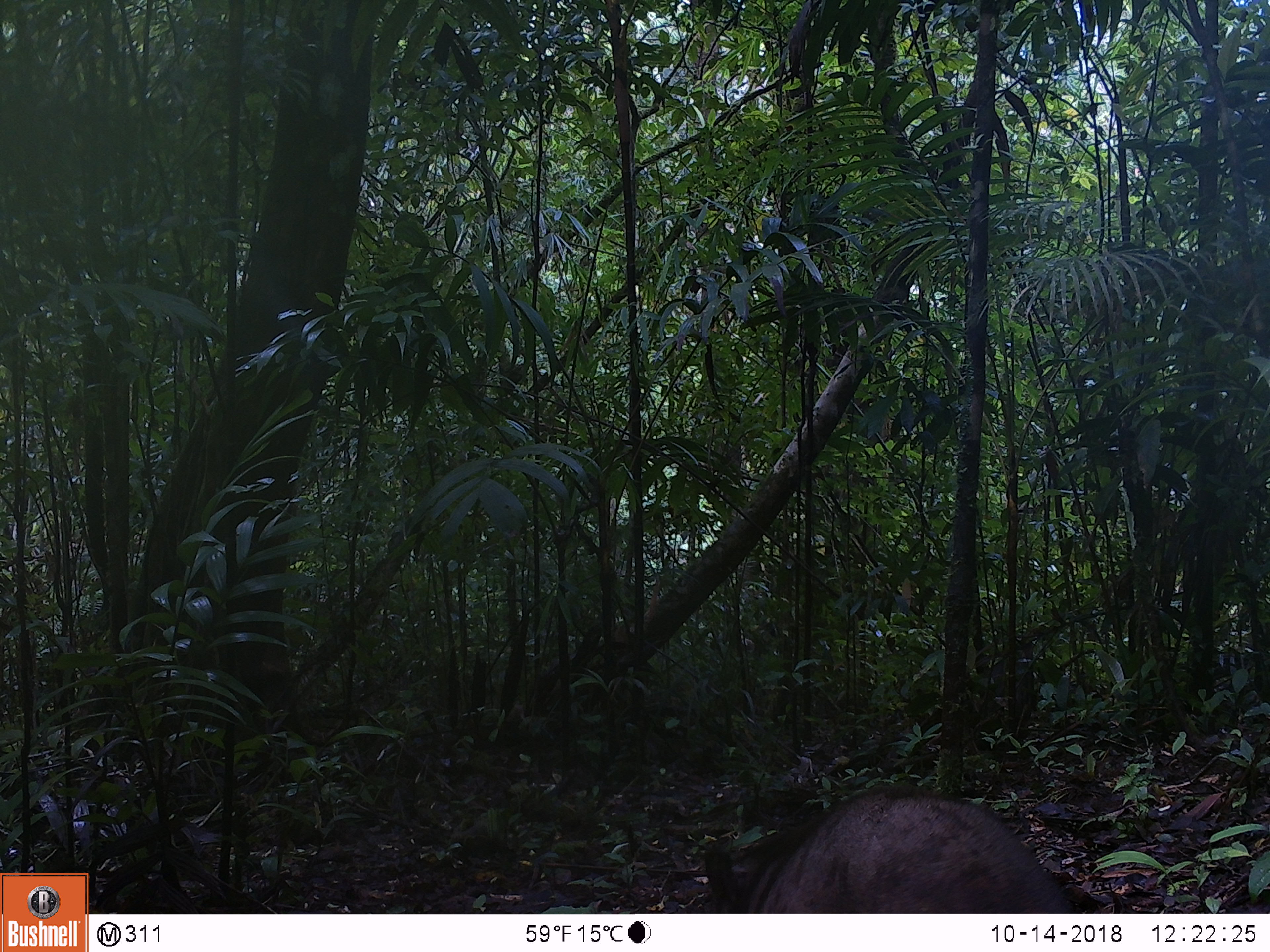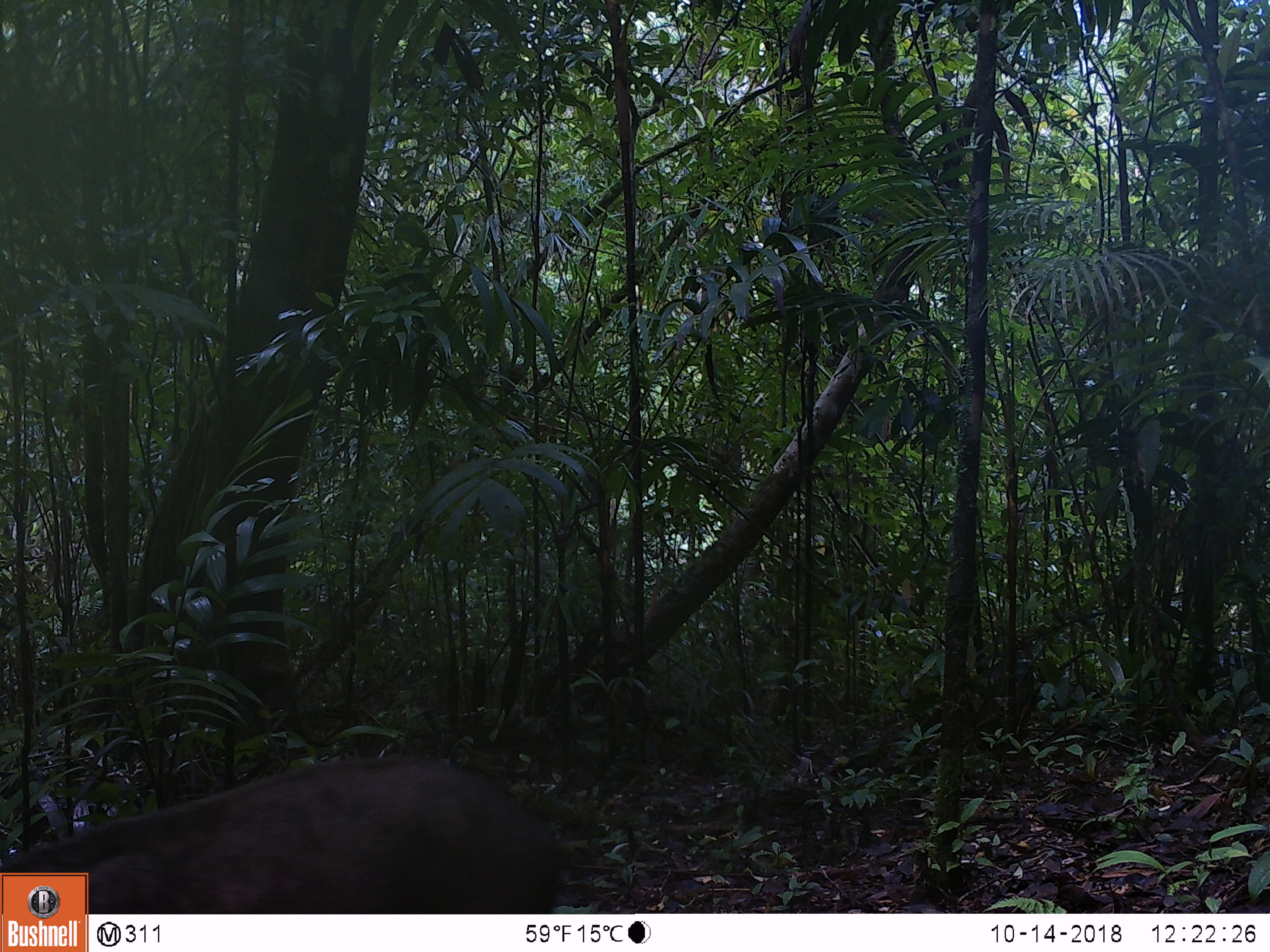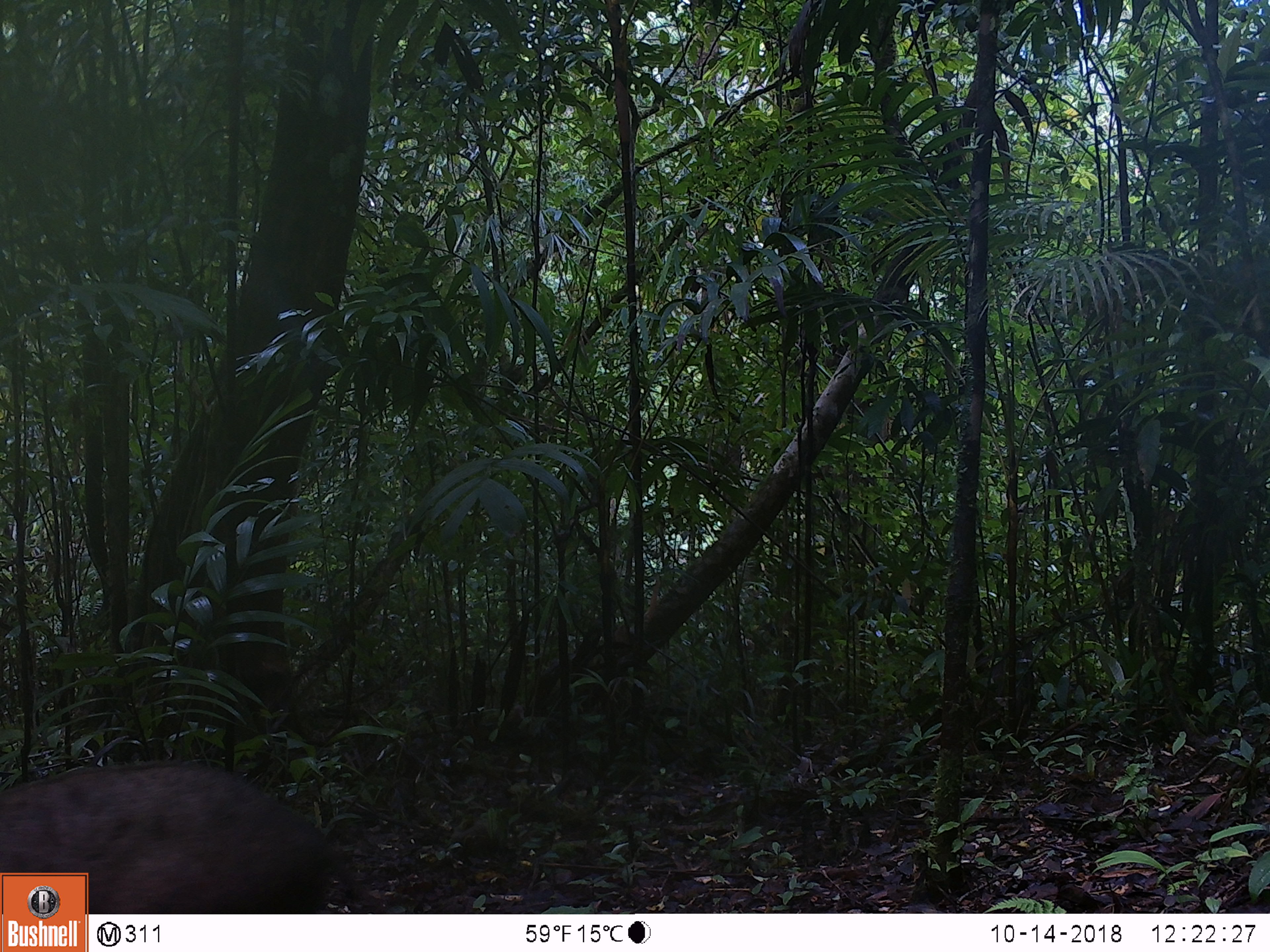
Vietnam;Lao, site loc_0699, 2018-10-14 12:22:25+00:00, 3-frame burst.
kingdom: Animalia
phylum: Chordata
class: Mammalia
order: Artiodactyla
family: Suidae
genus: Sus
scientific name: Sus scrofa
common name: eurasian wild pig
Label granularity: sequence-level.